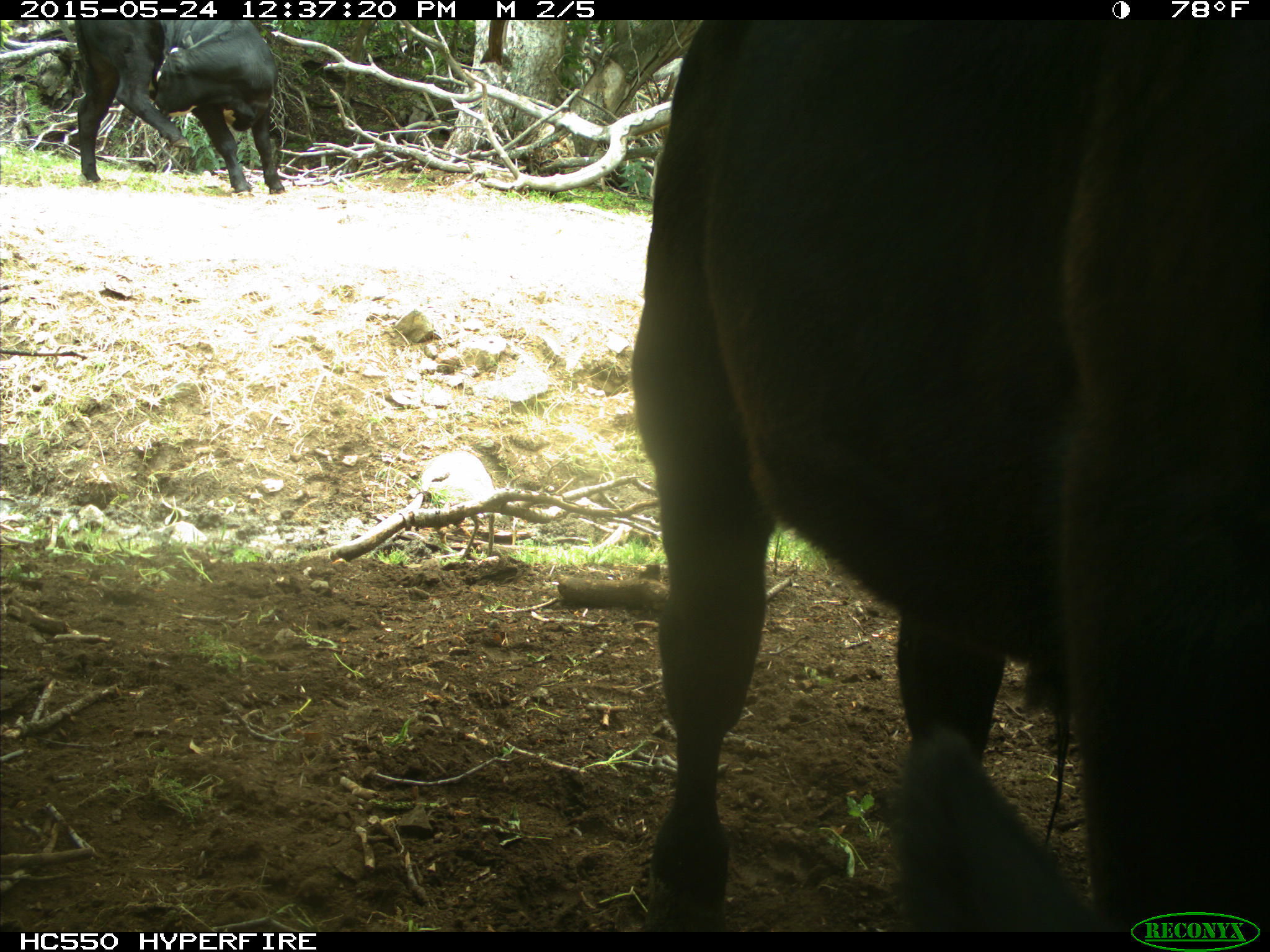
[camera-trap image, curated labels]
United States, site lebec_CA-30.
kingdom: Animalia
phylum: Chordata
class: Mammalia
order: Artiodactyla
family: Bovidae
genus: Bos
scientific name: Bos taurus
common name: domestic cow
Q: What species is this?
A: Bos taurus (domestic cow).